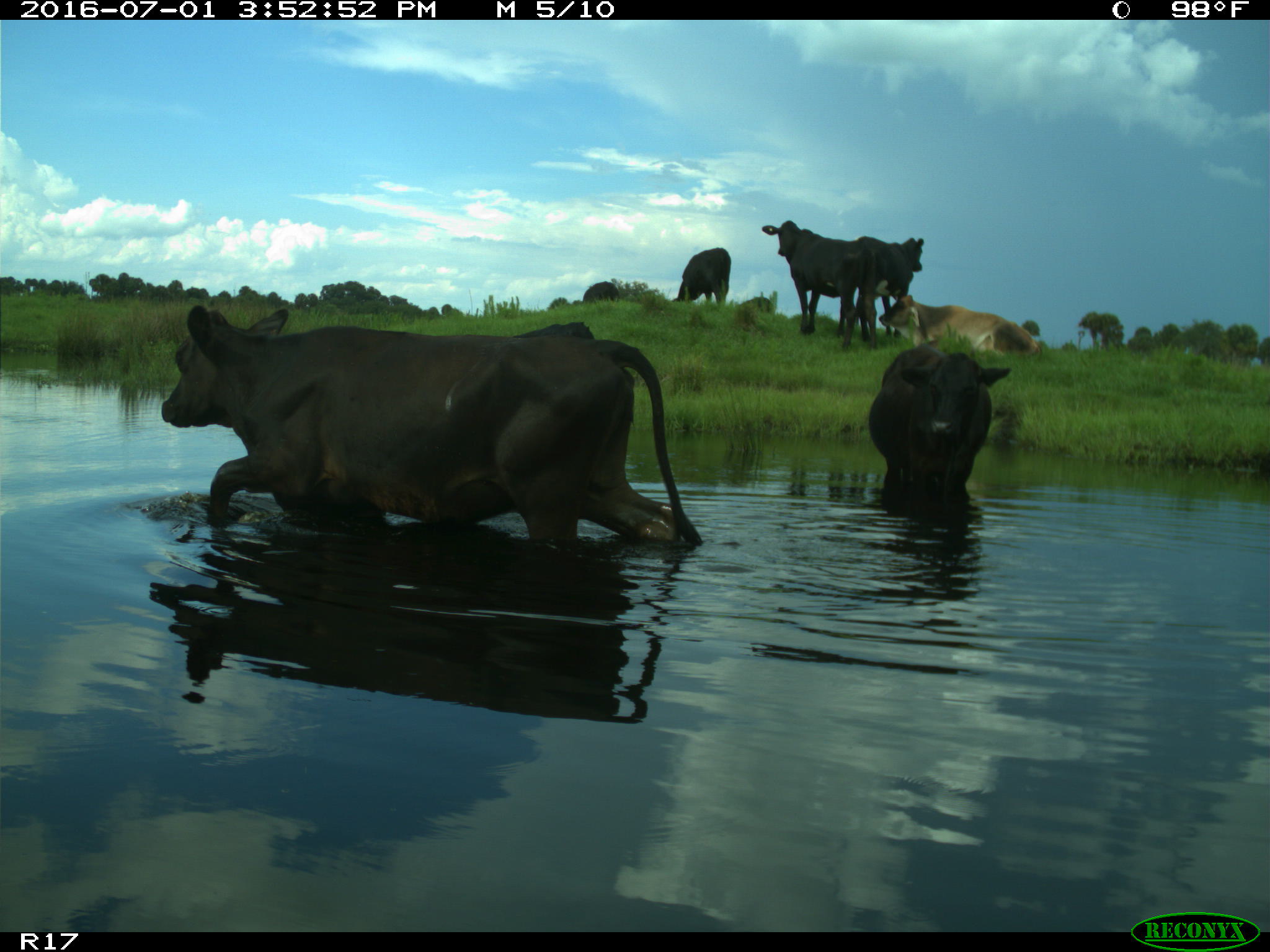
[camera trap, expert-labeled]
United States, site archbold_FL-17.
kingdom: Animalia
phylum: Chordata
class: Mammalia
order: Artiodactyla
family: Bovidae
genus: Bos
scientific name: Bos taurus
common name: domestic cow